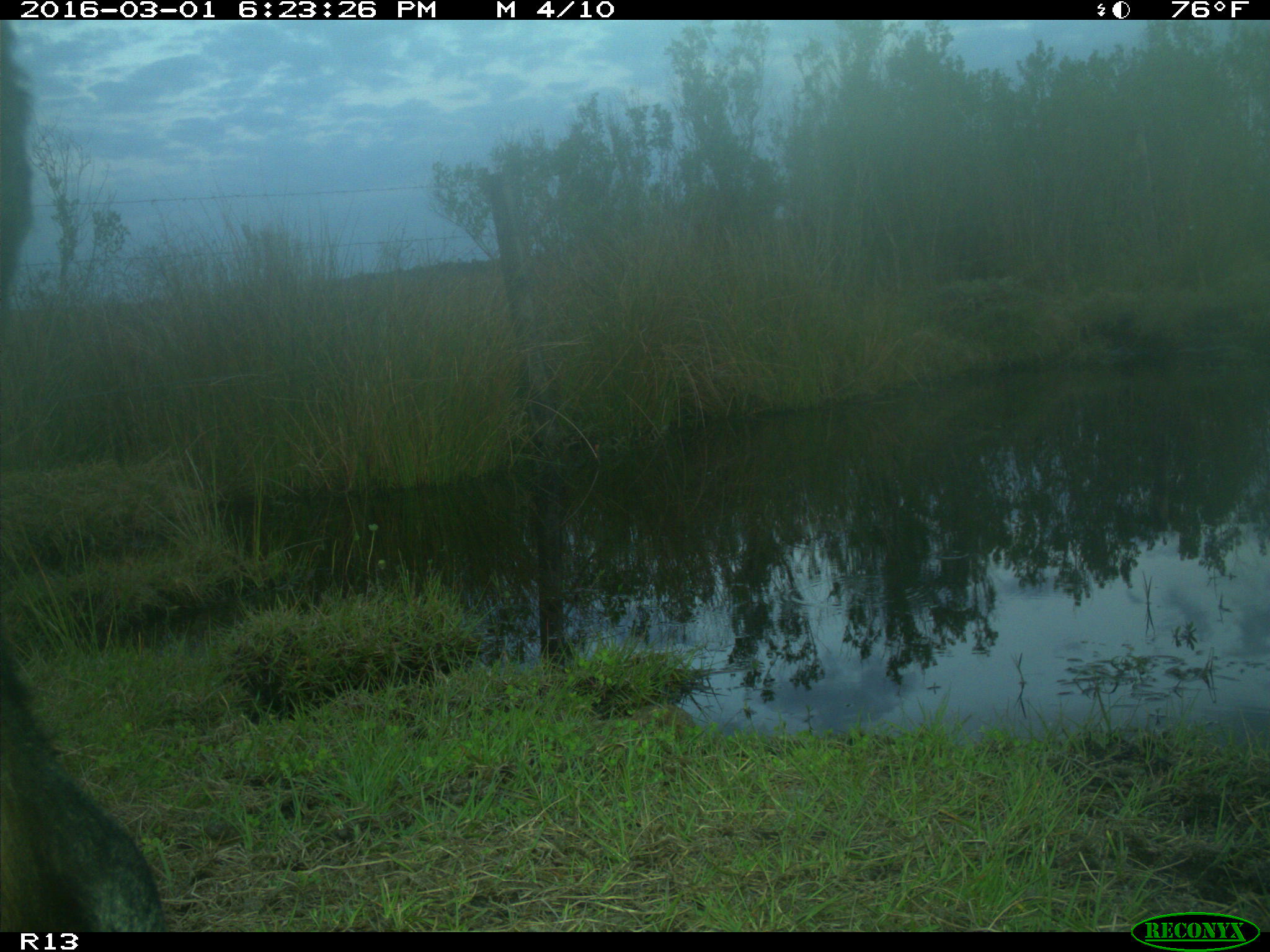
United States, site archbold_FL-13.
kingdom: Animalia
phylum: Chordata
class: Mammalia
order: Artiodactyla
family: Bovidae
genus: Bos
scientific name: Bos taurus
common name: domestic cow